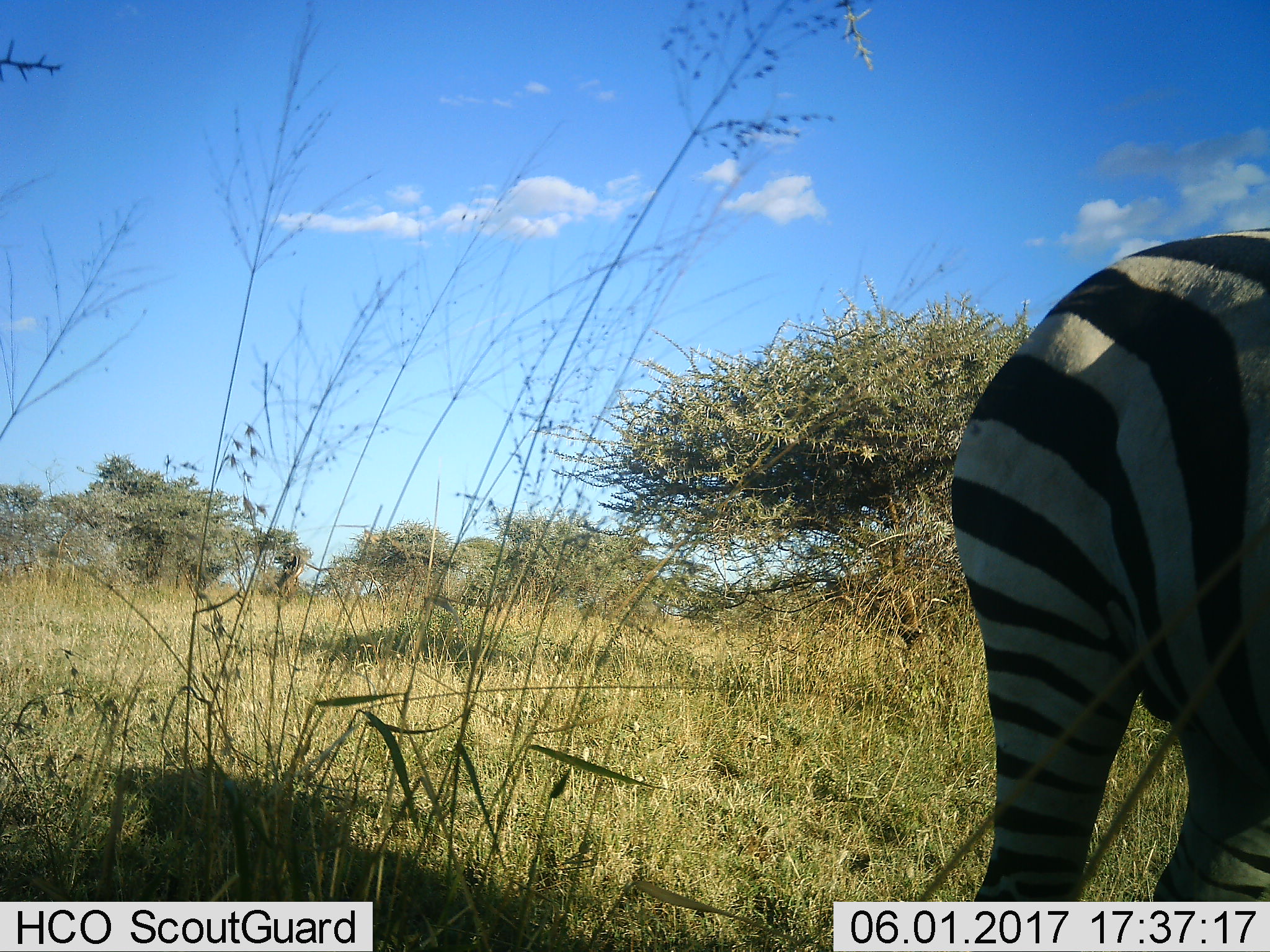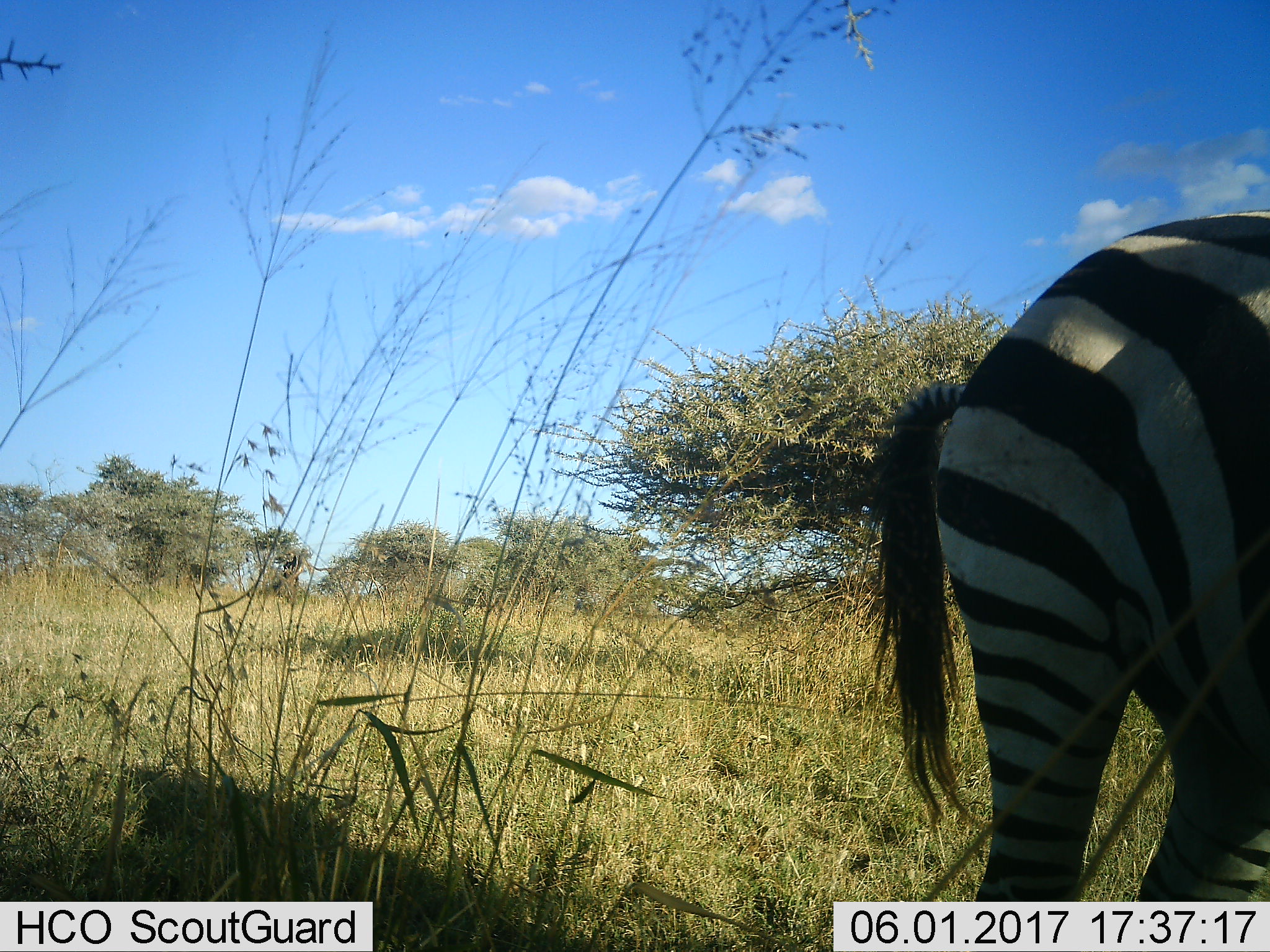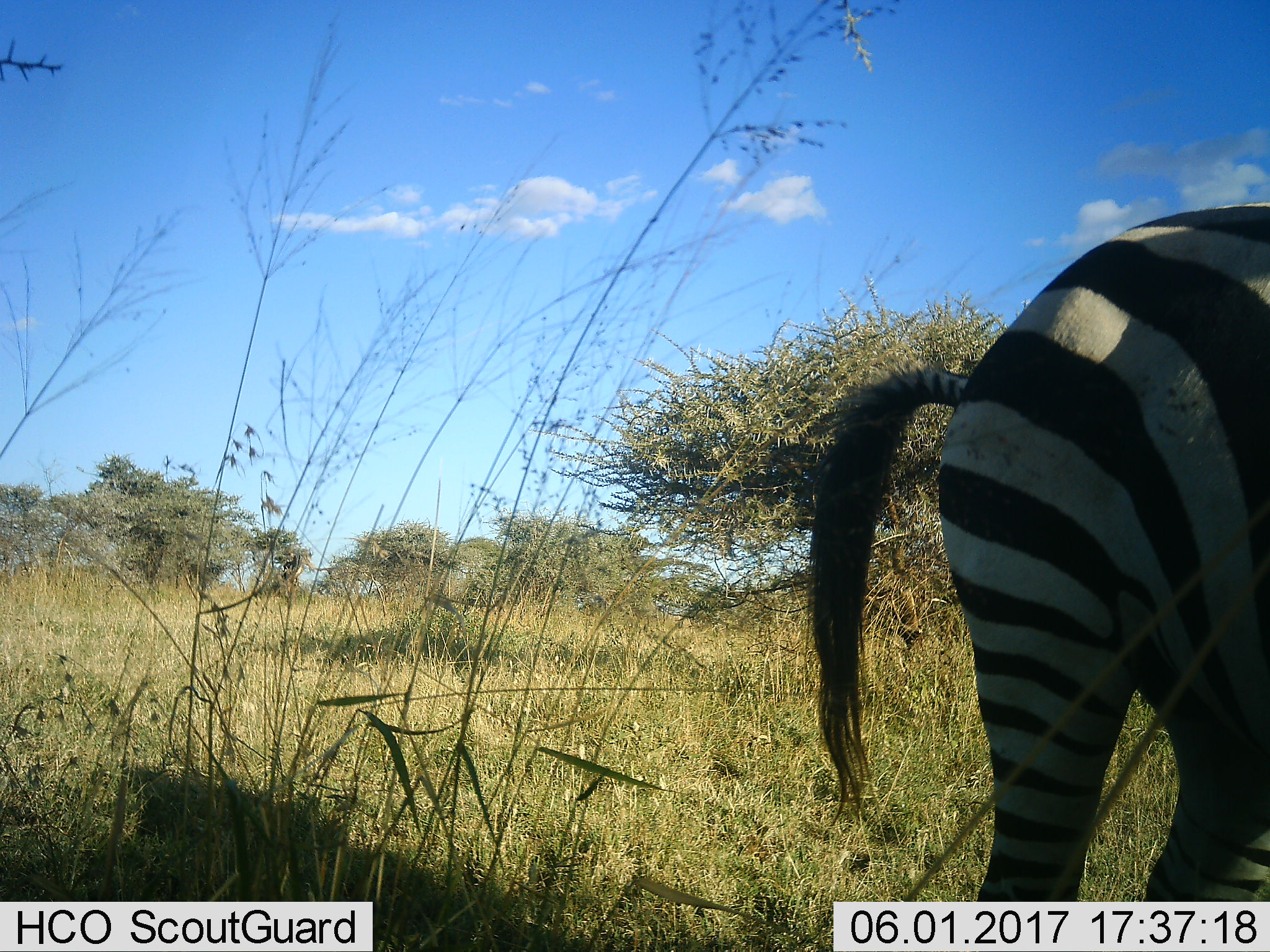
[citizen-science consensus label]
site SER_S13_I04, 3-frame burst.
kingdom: Animalia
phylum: Chordata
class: Mammalia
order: Perissodactyla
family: Equidae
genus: Equus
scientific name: Equus quagga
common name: plains zebra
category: zebraplains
Zebraplains (plains zebra) (Equus quagga), count 1. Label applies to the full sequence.